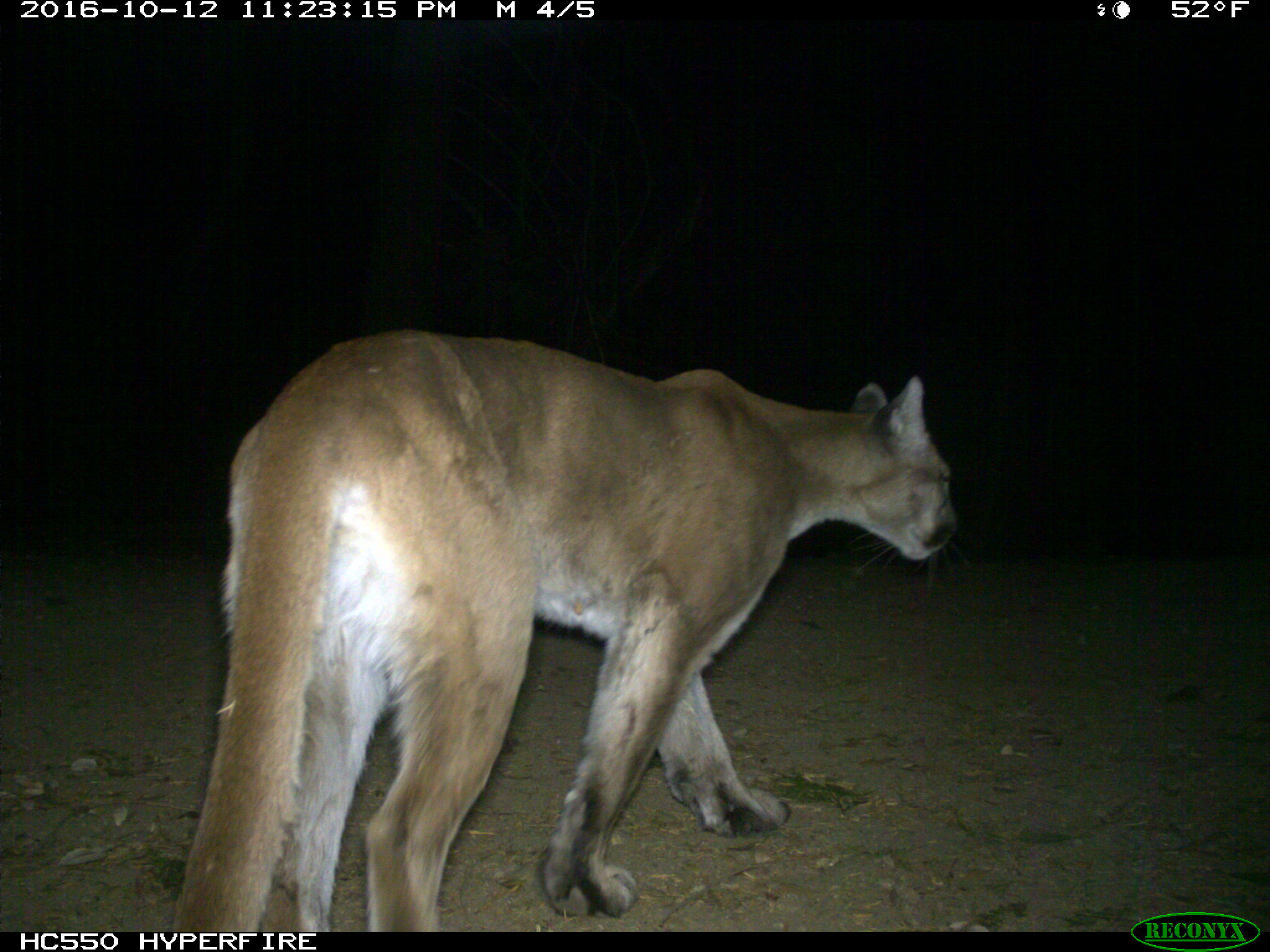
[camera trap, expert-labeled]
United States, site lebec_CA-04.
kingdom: Animalia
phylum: Chordata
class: Mammalia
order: Carnivora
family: Felidae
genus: Puma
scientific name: Puma concolor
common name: mountain lion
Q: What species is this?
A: Puma concolor (mountain lion).